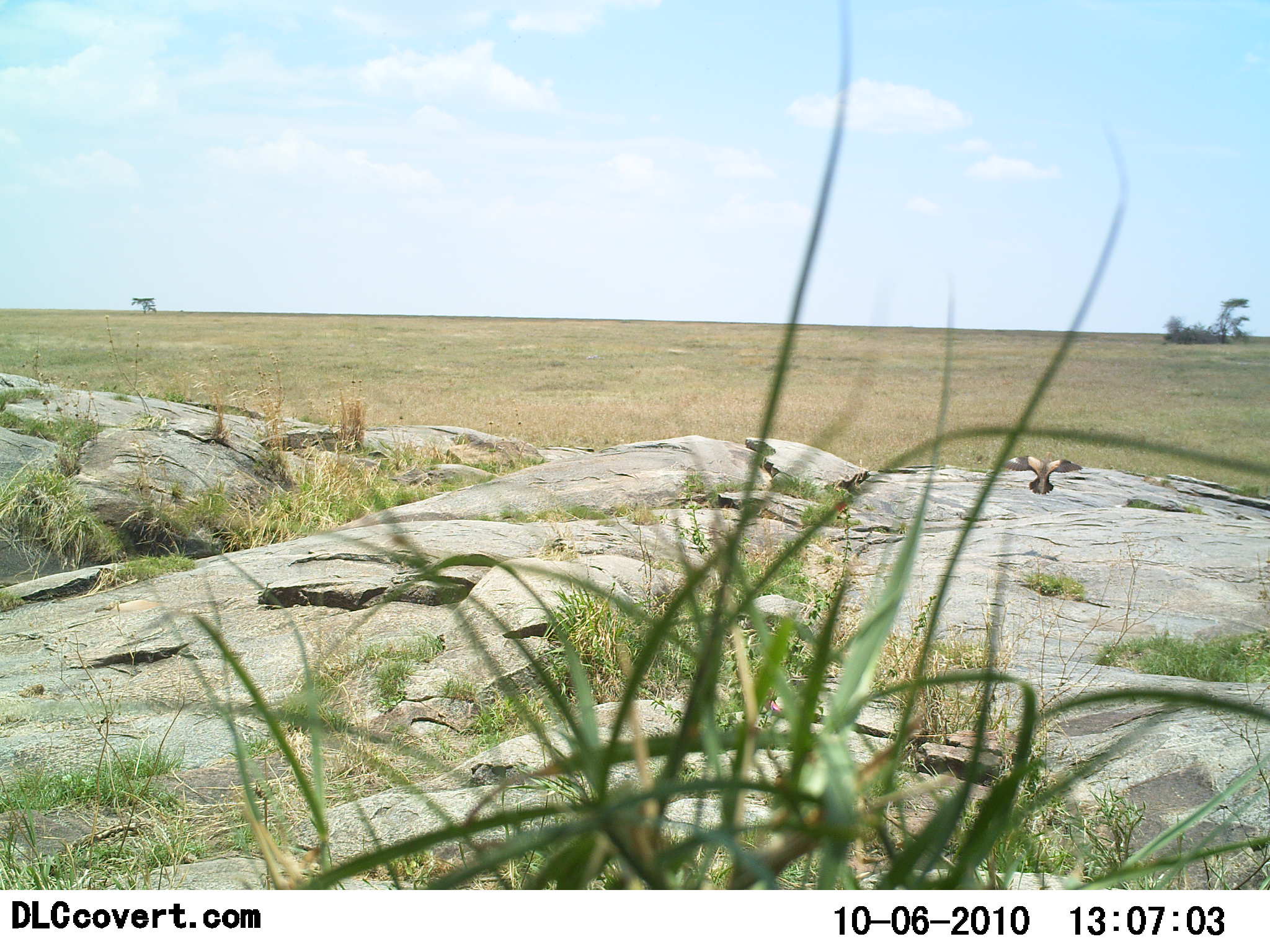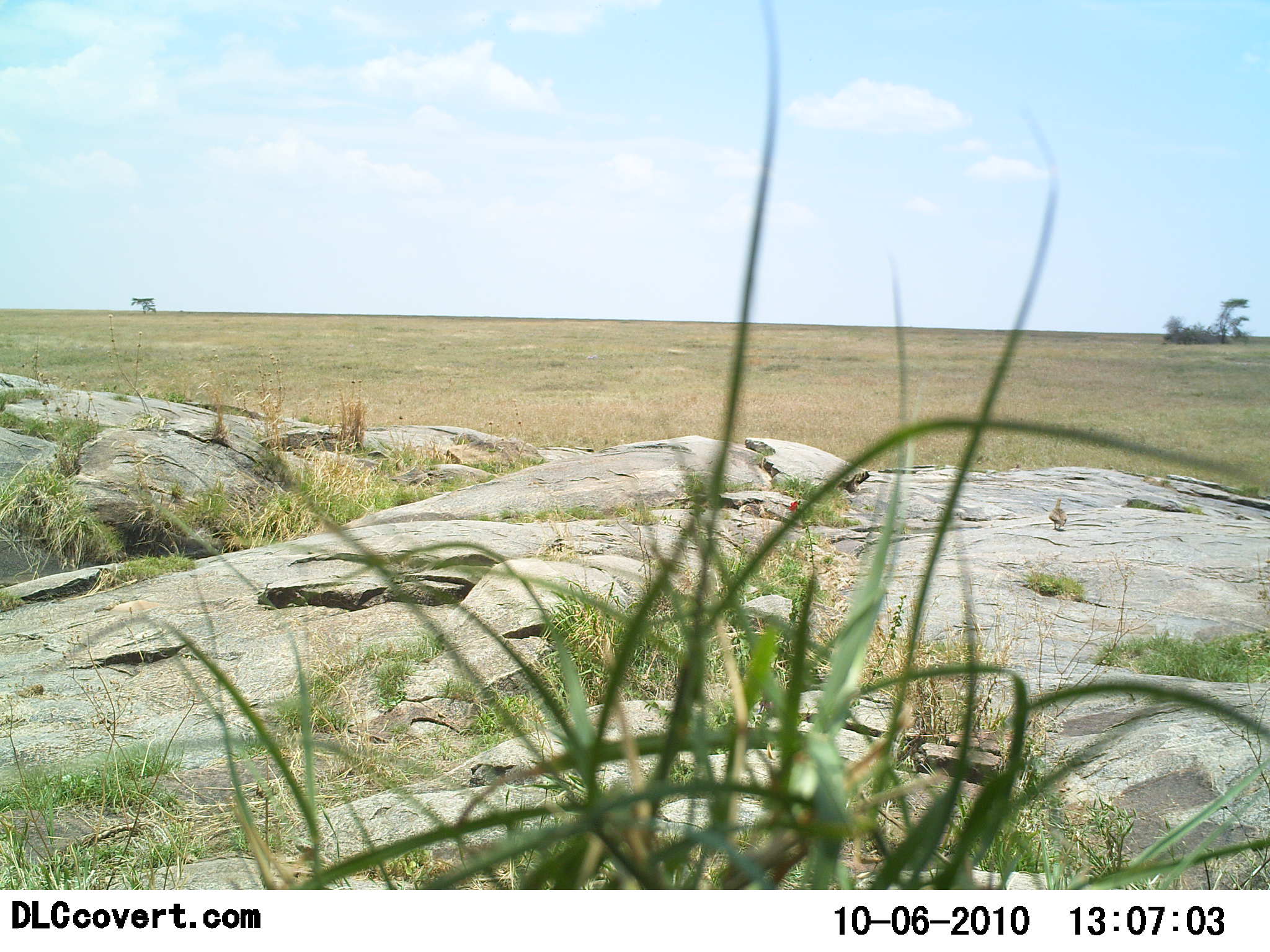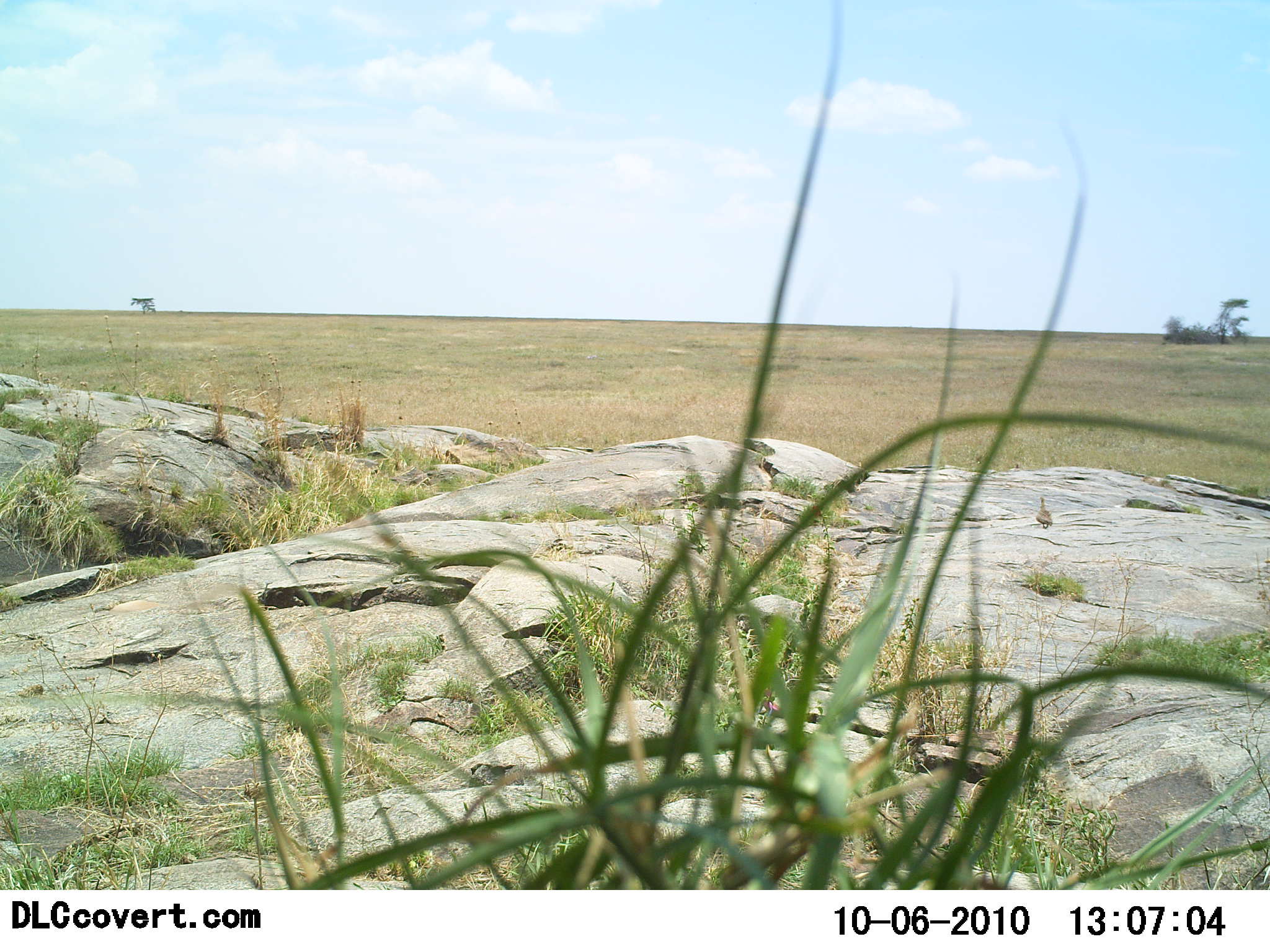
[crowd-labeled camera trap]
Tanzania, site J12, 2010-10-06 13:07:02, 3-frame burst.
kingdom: Animalia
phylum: Chordata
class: Aves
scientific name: Aves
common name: bird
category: otherbird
Otherbird (bird) (Aves), count 1. Behavior (volunteer vote fractions): standing 6%, resting 0%, moving 94%, interacting 0%. Young present (vote fraction): 0%. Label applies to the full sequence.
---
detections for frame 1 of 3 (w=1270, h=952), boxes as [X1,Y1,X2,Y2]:
animal: [1001,456,1084,495]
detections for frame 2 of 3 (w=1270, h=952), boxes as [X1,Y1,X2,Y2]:
animal: [1049,496,1066,530]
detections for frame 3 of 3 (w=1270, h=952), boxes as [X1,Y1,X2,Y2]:
animal: [1035,496,1053,529]